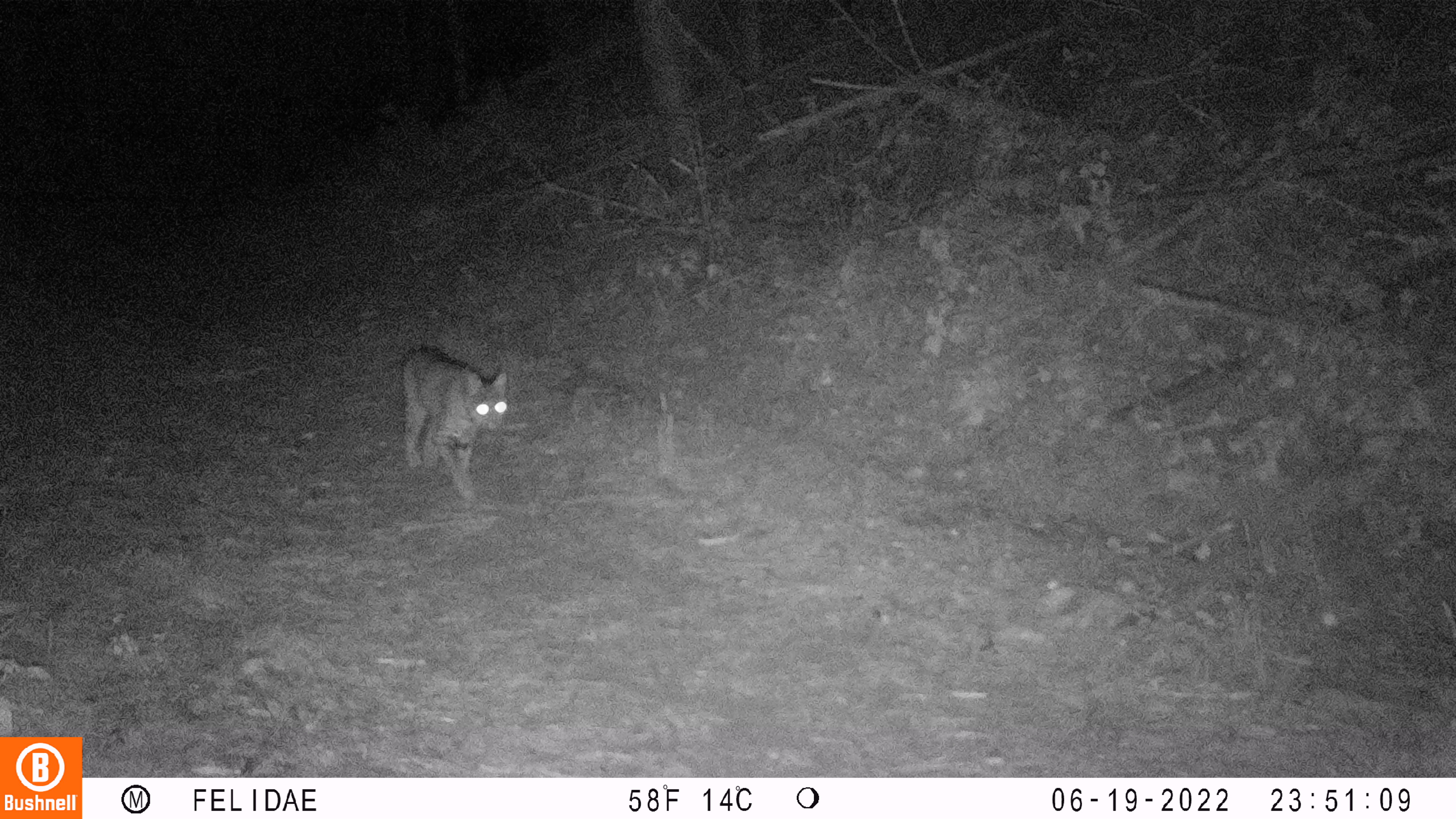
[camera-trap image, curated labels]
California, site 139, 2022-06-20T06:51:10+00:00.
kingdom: Animalia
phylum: Chordata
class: Mammalia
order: Carnivora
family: Felidae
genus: Lynx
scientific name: Lynx rufus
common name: bobcat